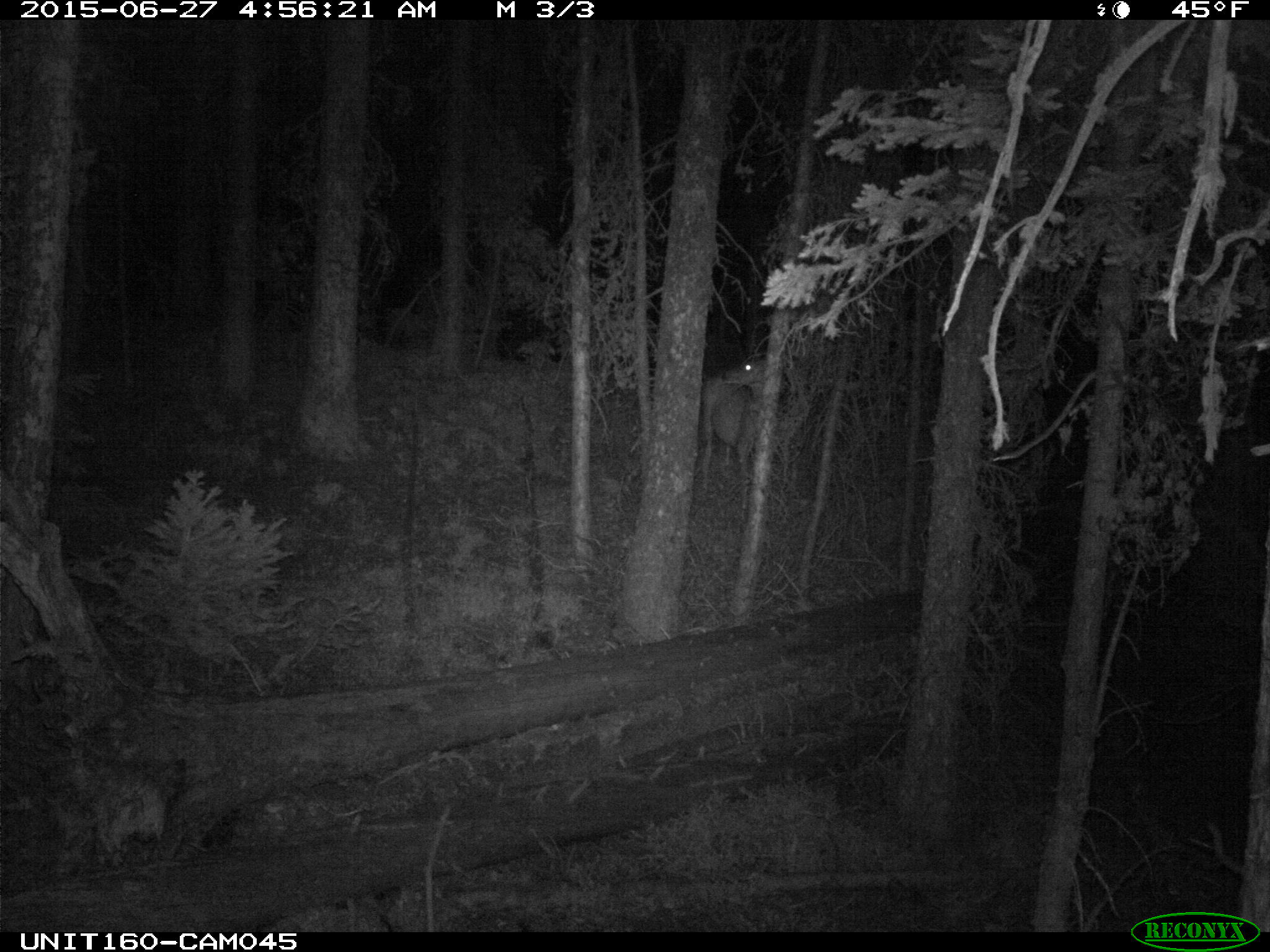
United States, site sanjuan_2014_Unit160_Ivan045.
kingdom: Animalia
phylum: Chordata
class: Mammalia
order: Artiodactyla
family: Cervidae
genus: Odocoileus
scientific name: Odocoileus hemionus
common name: mule deer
Odocoileus hemionus (mule deer).